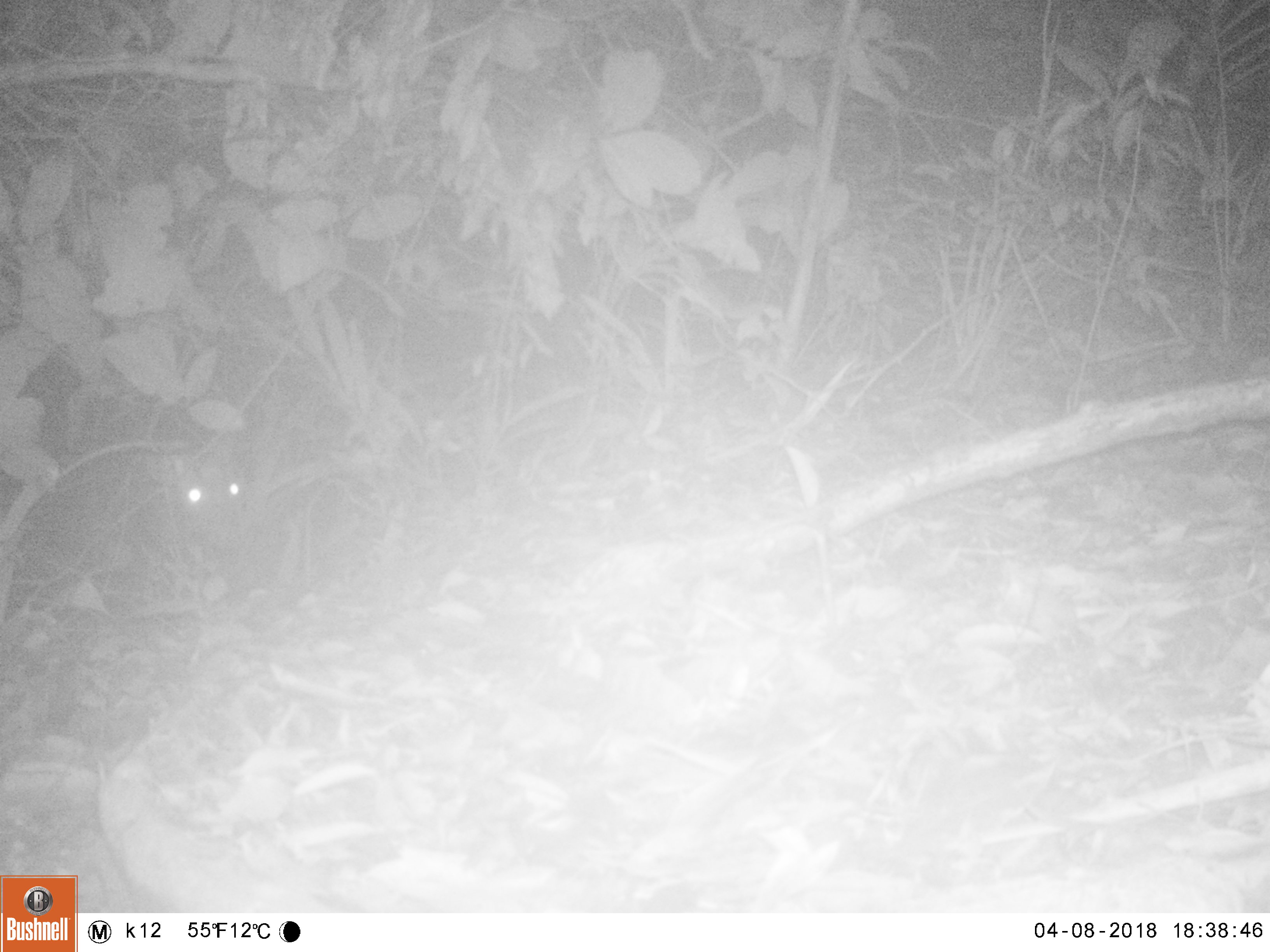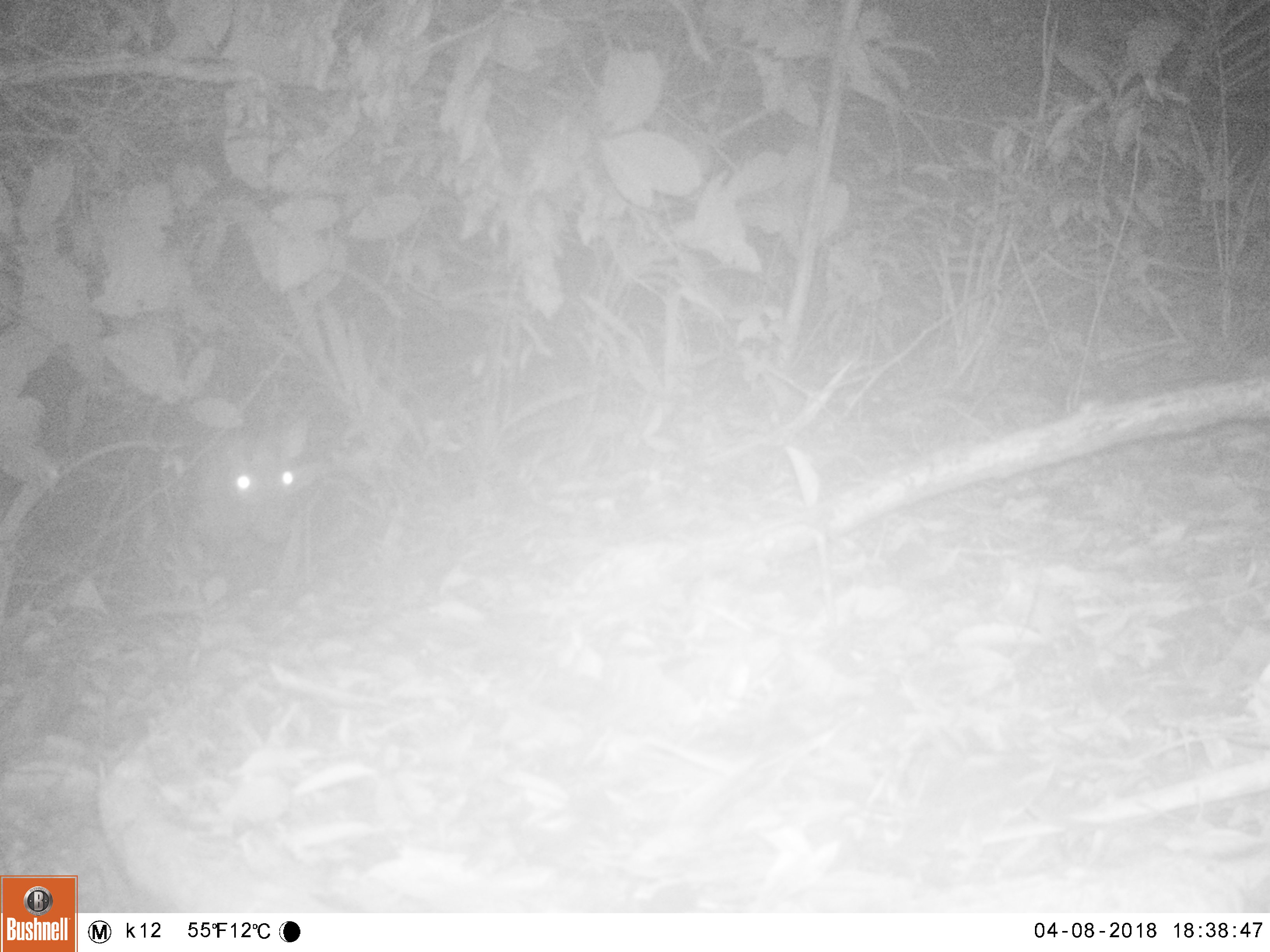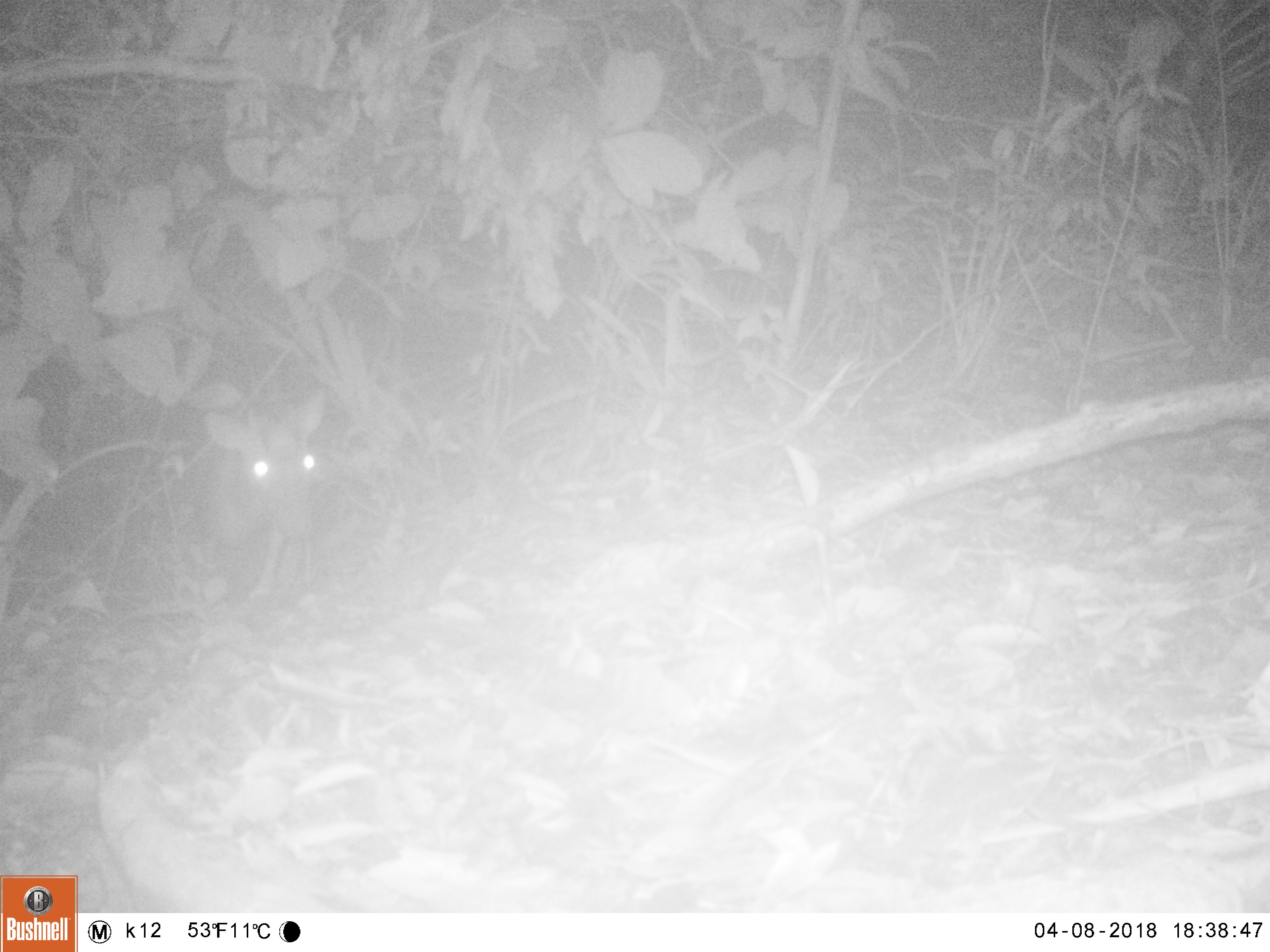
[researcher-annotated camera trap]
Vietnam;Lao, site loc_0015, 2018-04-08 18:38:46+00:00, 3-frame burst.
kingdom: Animalia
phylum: Chordata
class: Mammalia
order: Artiodactyla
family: Cervidae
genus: Muntiacus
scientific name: Muntiacus rooseveltorum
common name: roosevelt's muntjac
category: roosevelts muntjac group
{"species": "roosevelts muntjac group (roosevelt's muntjac) (Muntiacus rooseveltorum)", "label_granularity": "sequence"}